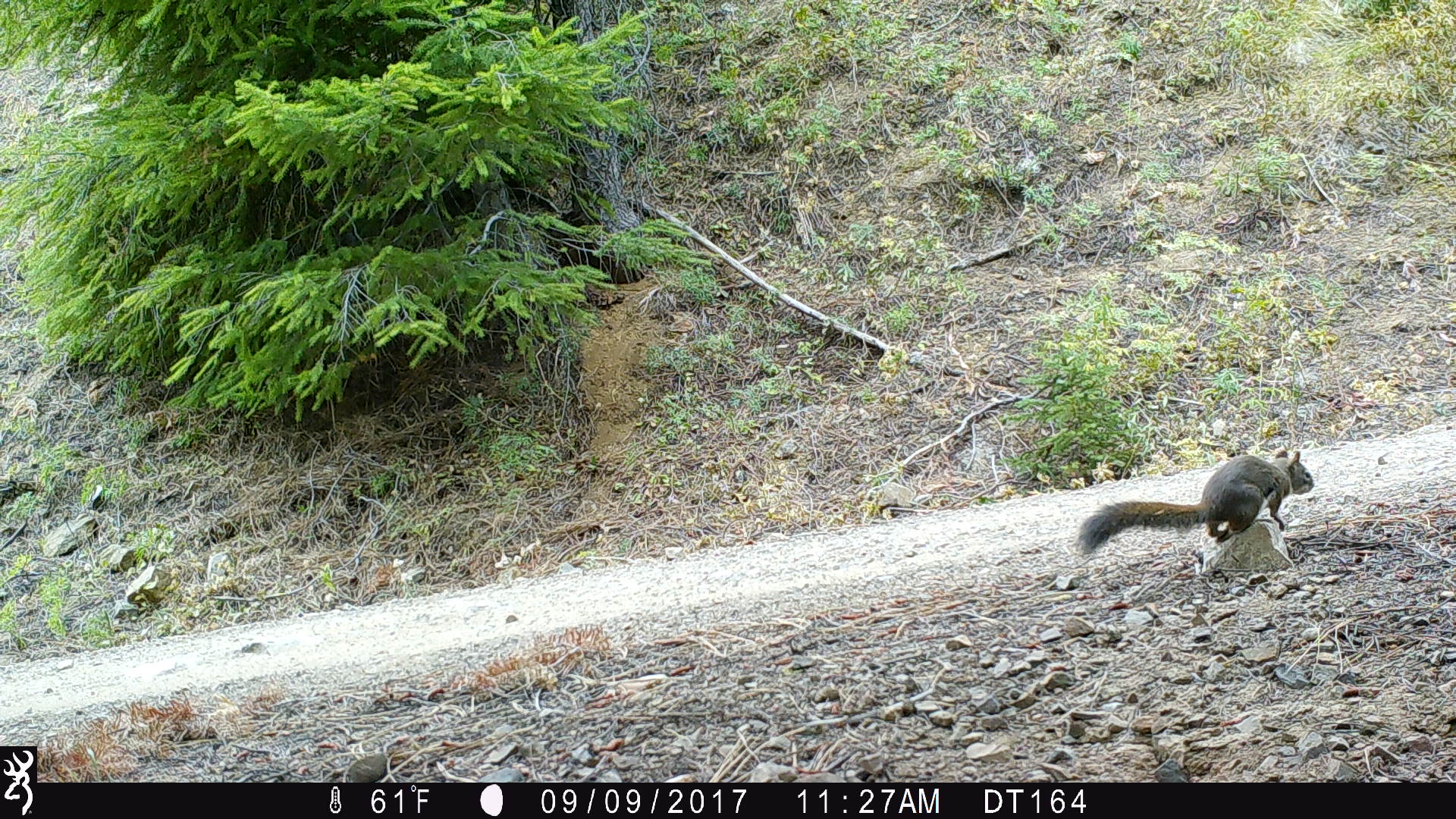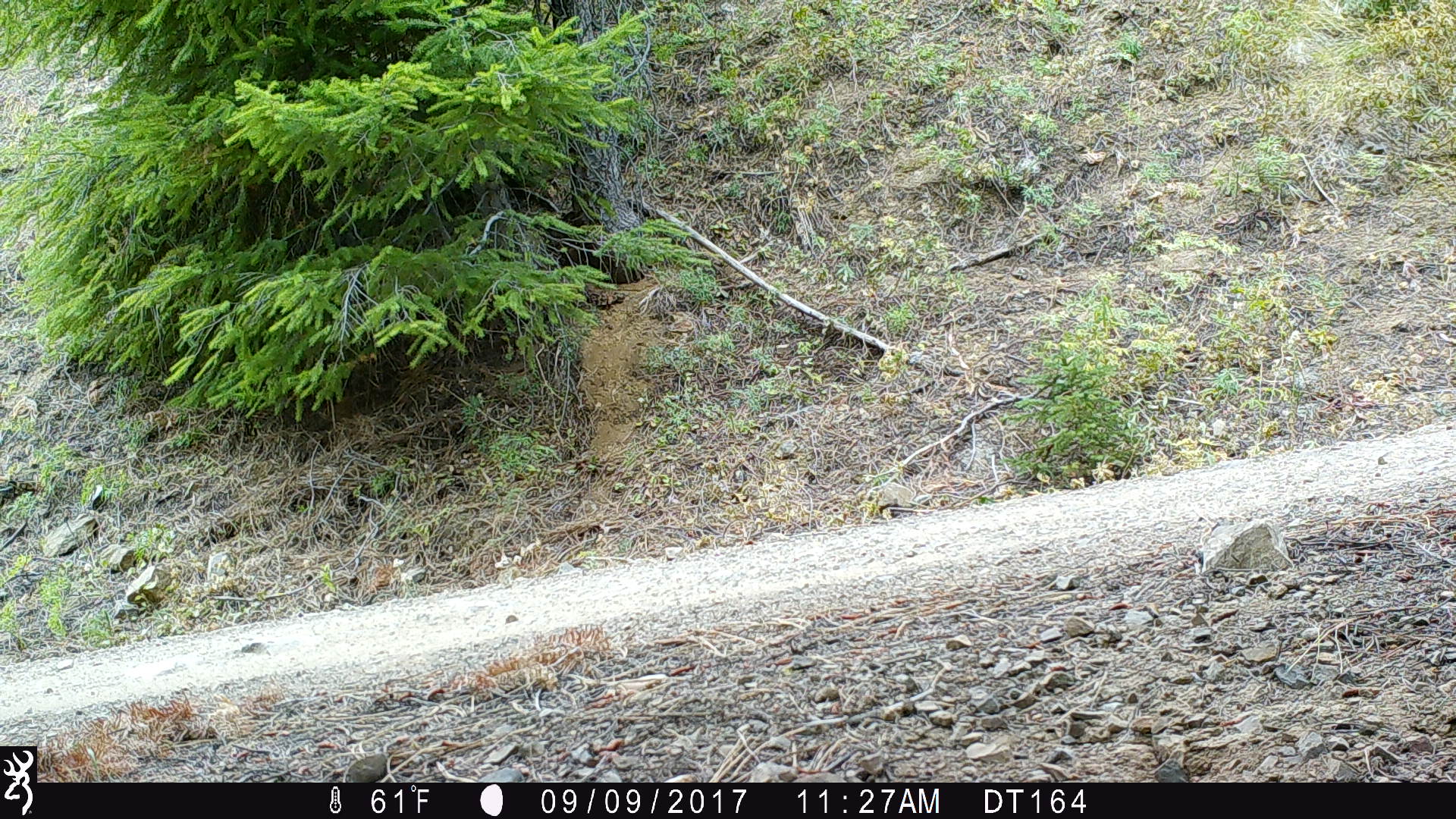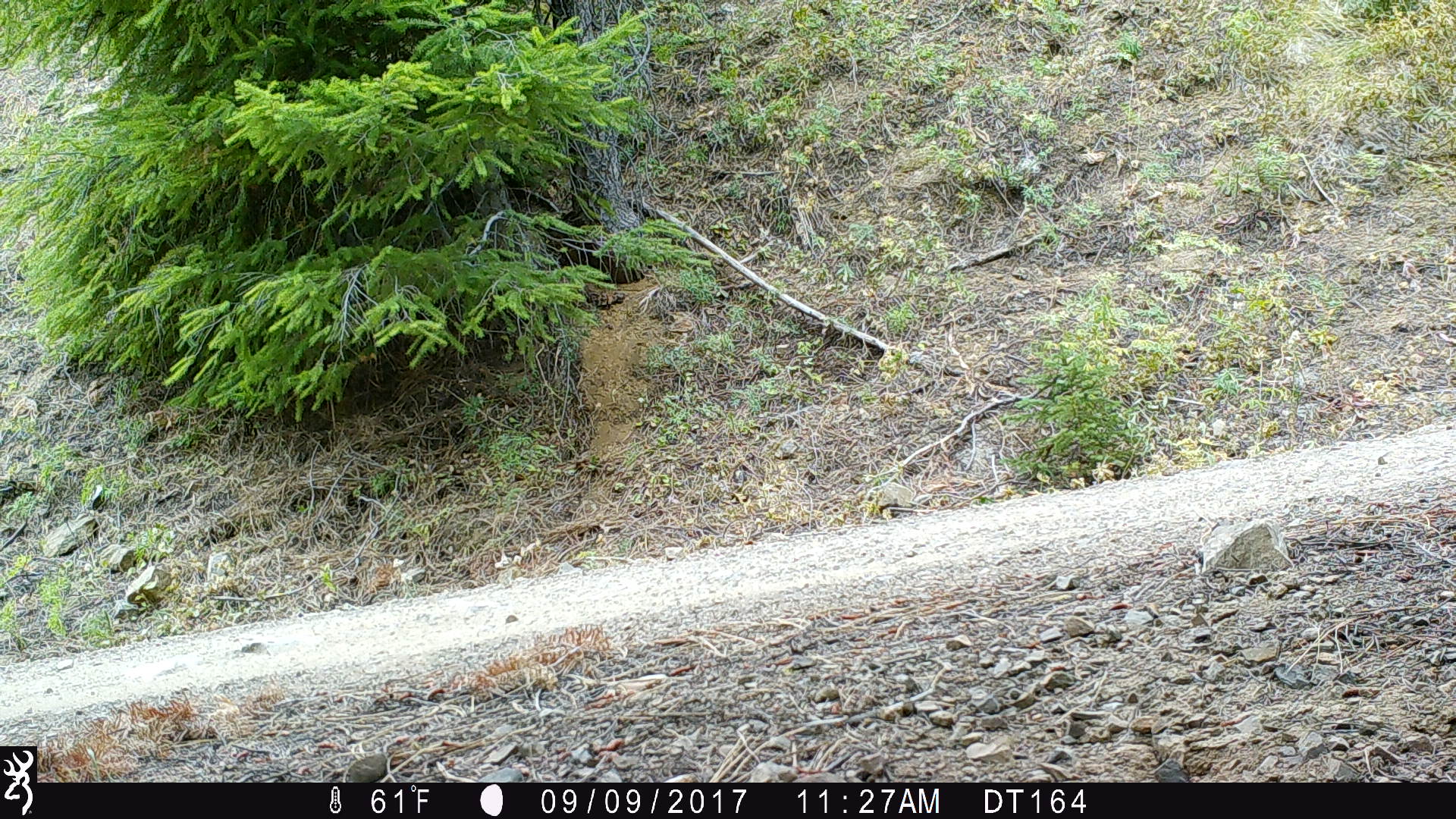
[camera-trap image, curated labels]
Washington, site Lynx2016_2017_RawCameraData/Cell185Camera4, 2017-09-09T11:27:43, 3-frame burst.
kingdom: Animalia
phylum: Chordata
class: Mammalia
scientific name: Mammalia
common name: small mammal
Small mammal (Mammalia). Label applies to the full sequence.